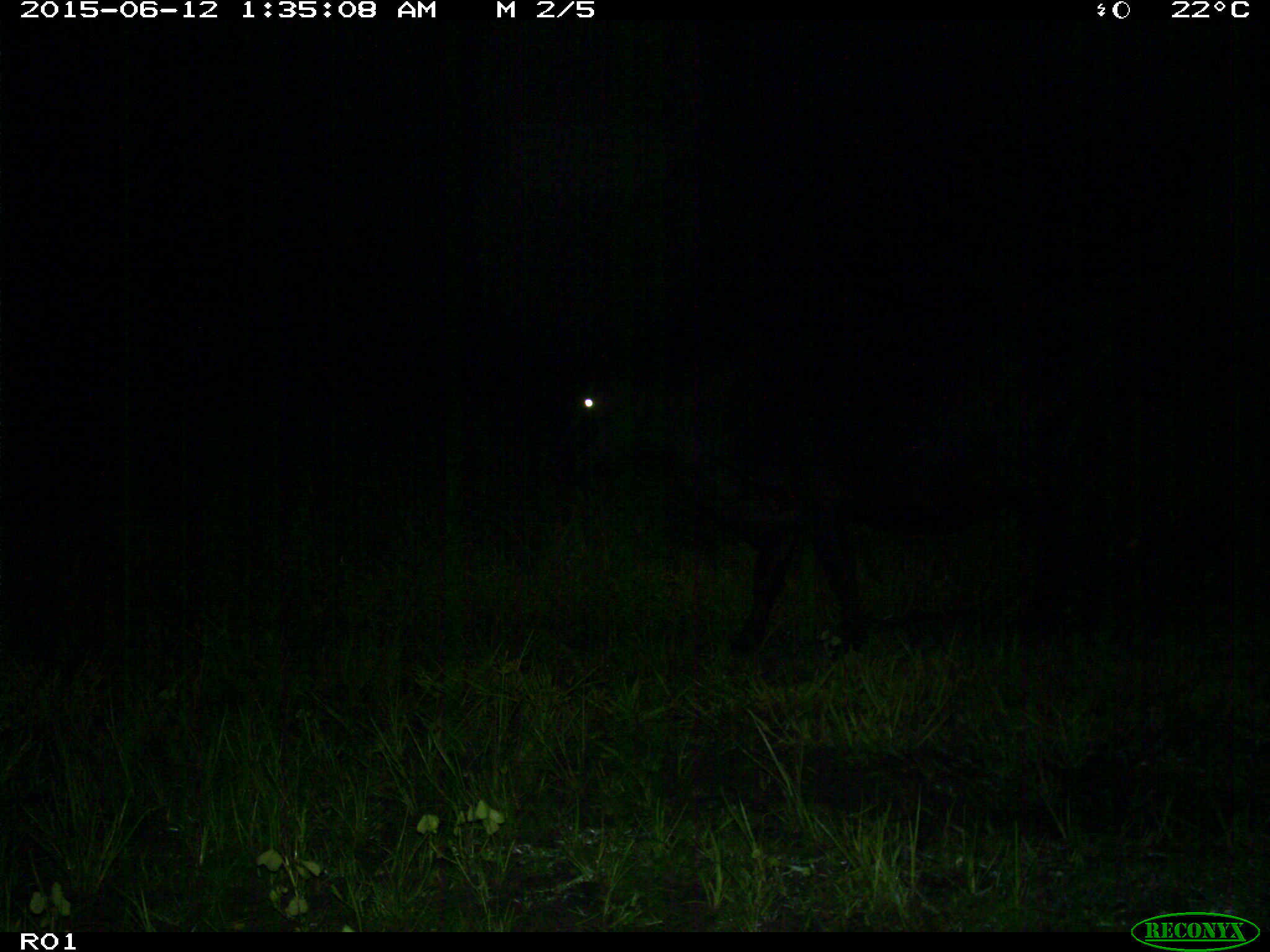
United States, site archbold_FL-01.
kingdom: Animalia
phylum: Chordata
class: Mammalia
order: Artiodactyla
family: Bovidae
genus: Bos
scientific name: Bos taurus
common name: domestic cow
Bos taurus (domestic cow).